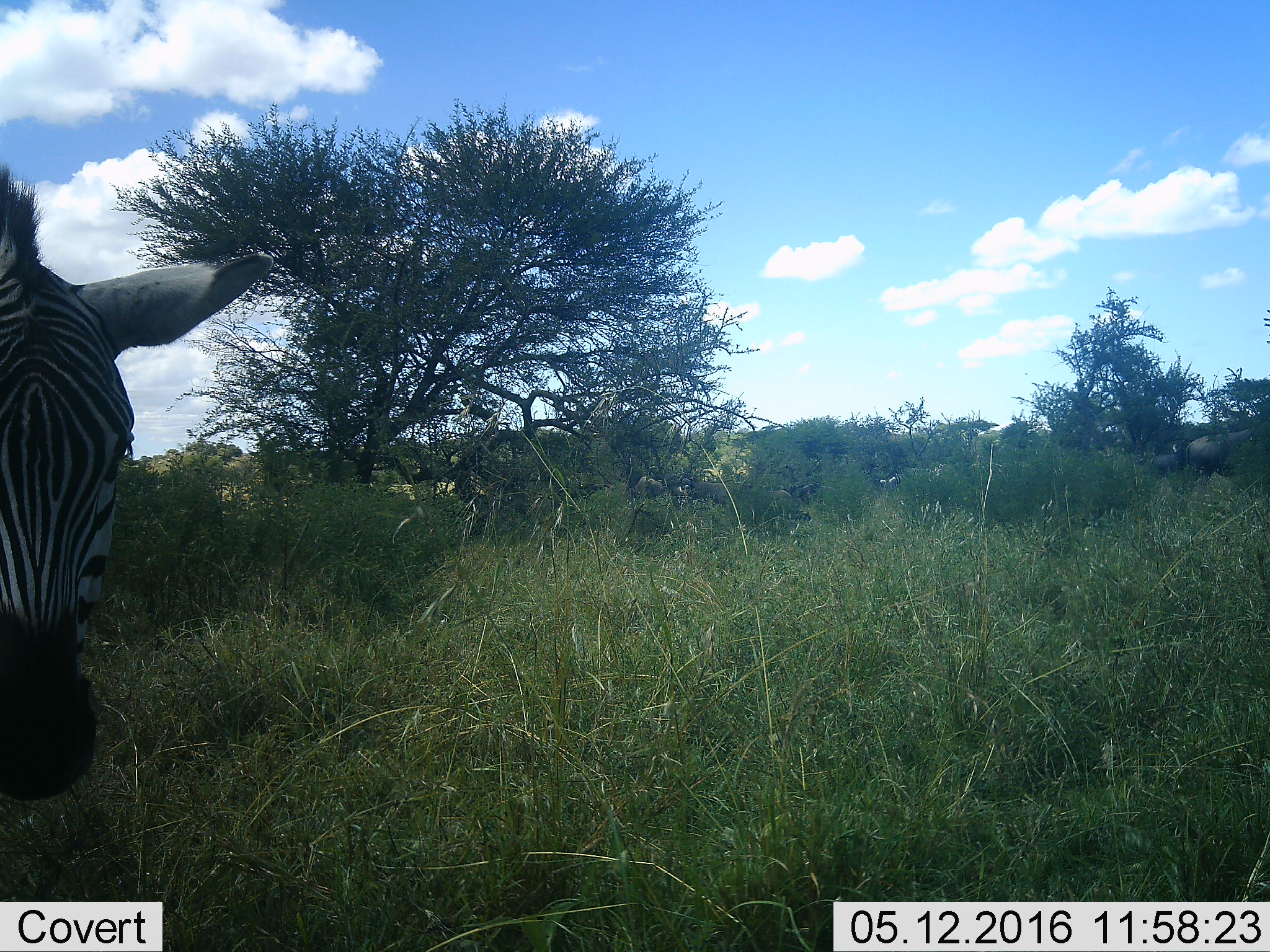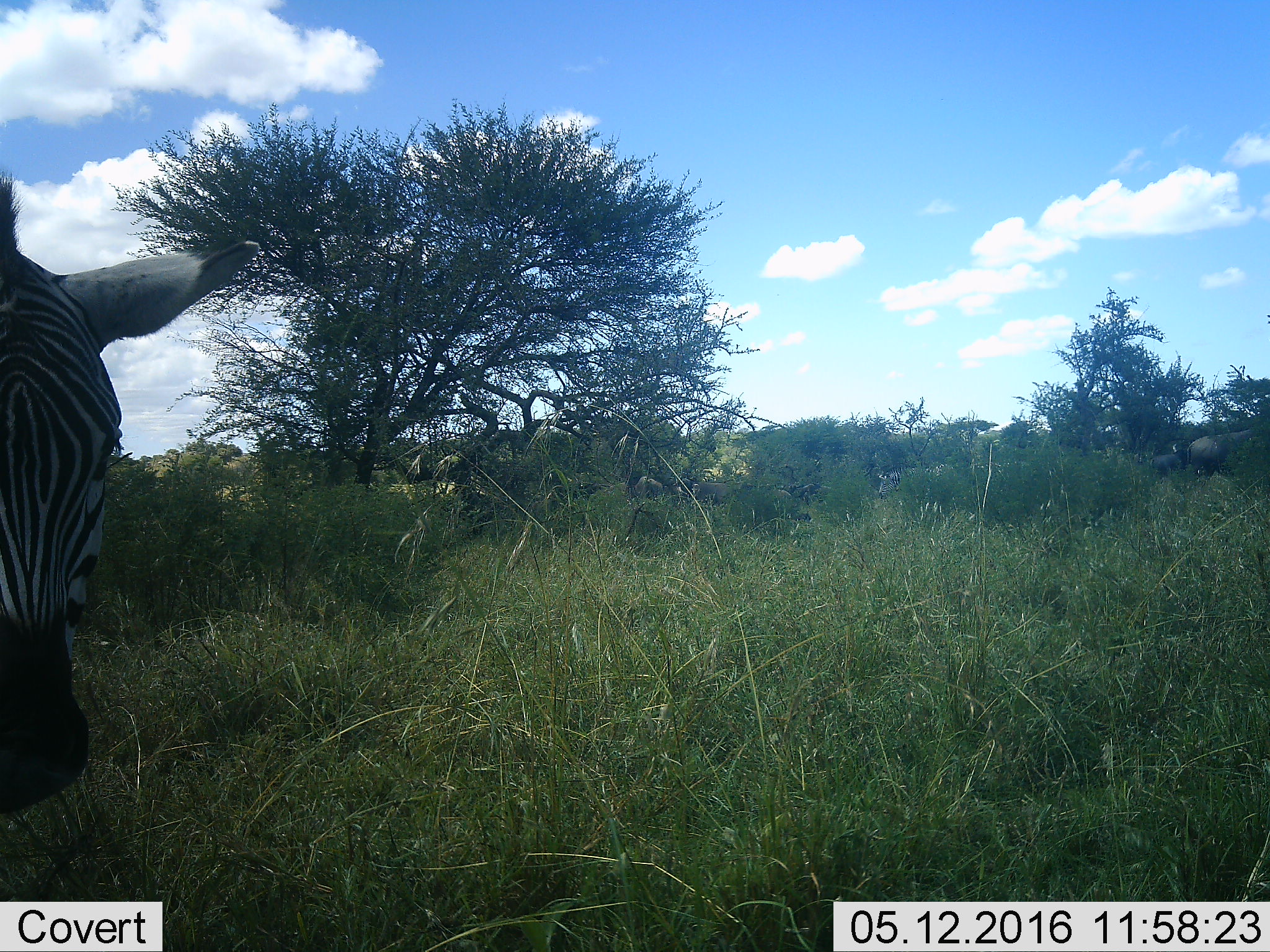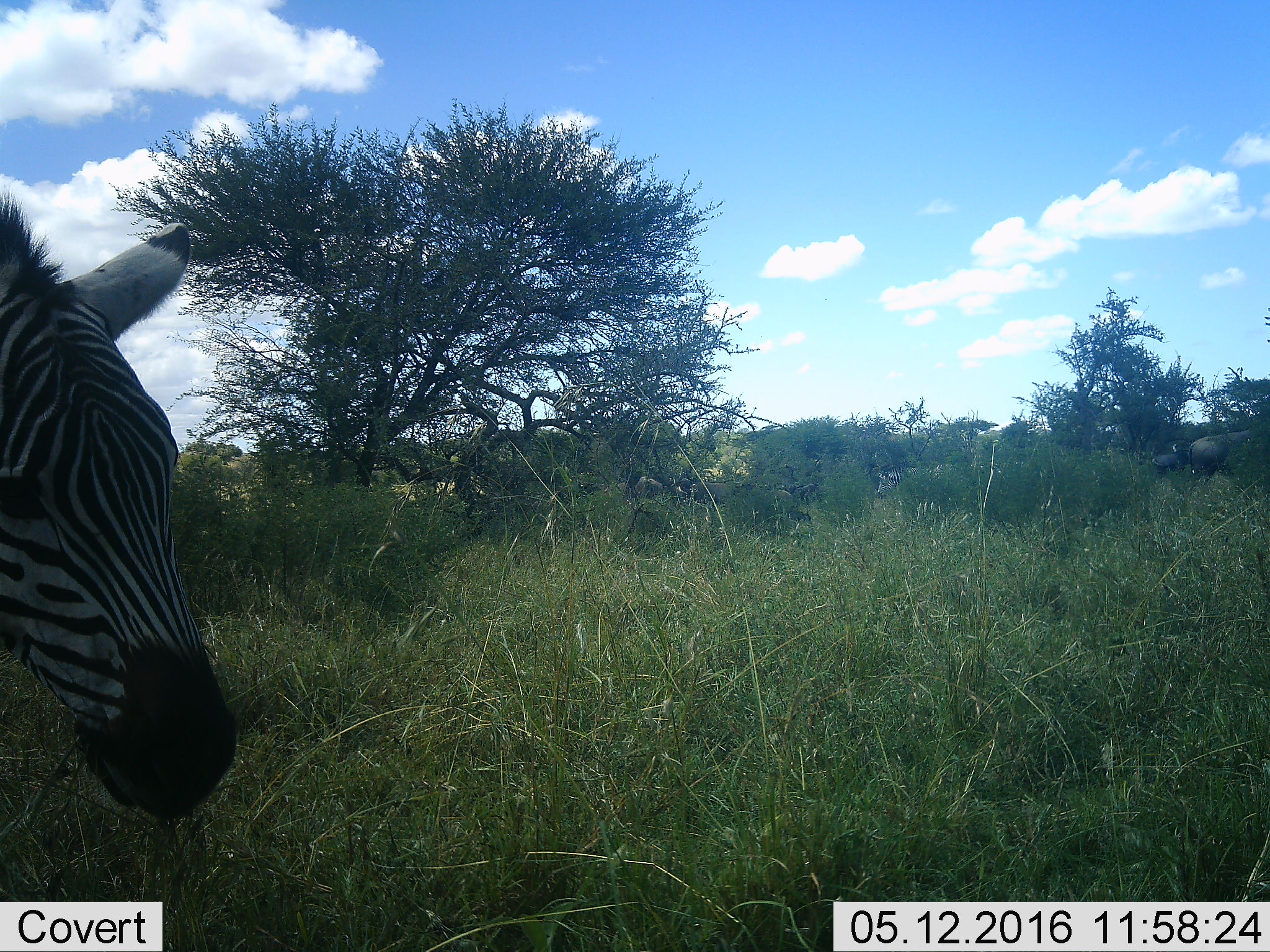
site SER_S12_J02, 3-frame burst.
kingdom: Animalia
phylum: Chordata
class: Mammalia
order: Perissodactyla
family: Equidae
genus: Equus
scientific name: Equus quagga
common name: plains zebra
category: zebraplains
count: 1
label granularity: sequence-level